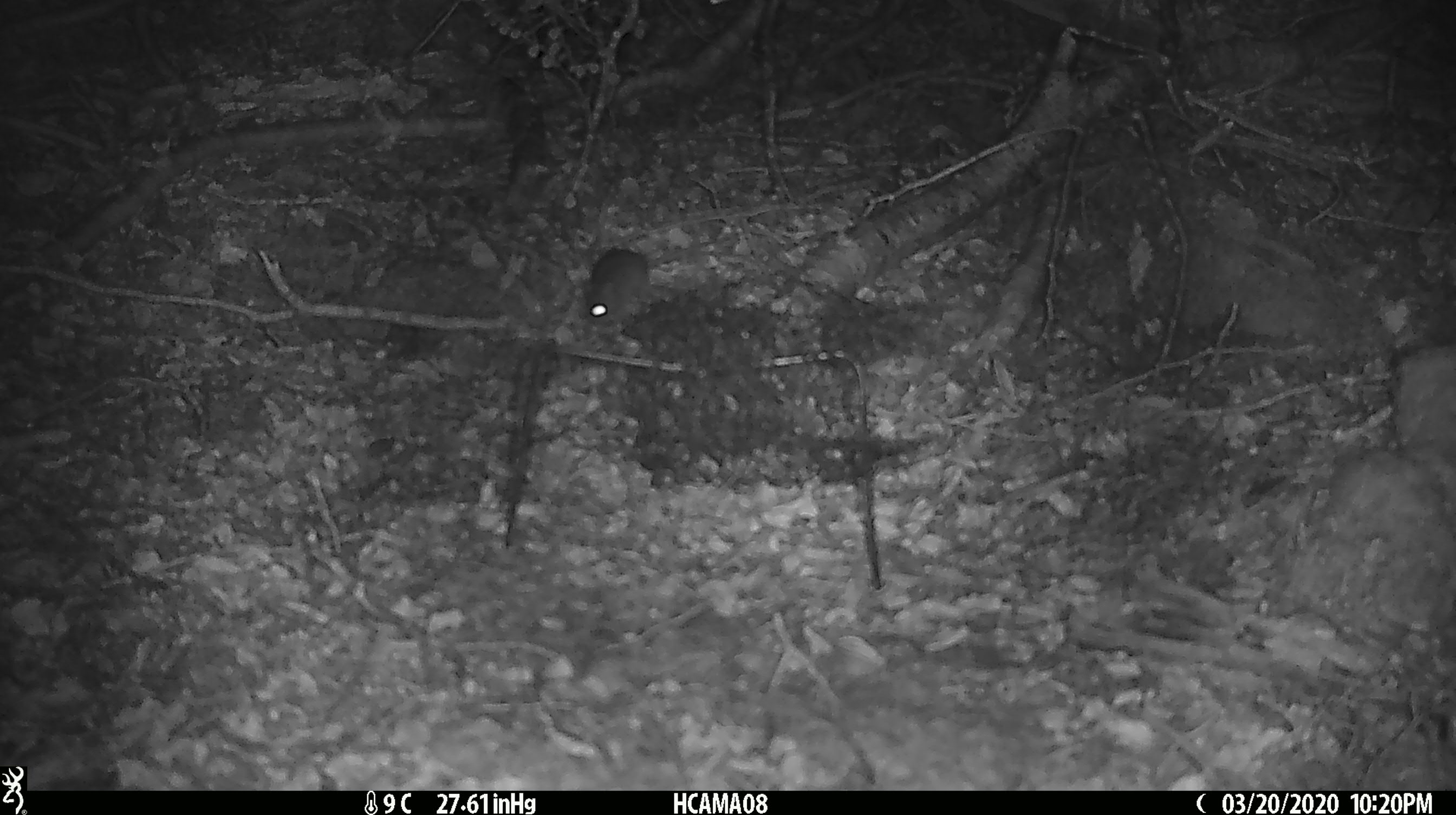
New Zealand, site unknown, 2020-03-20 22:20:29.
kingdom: Animalia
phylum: Chordata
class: Mammalia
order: Rodentia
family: Muridae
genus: Mus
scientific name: Mus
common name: mouse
Mouse (Mus).